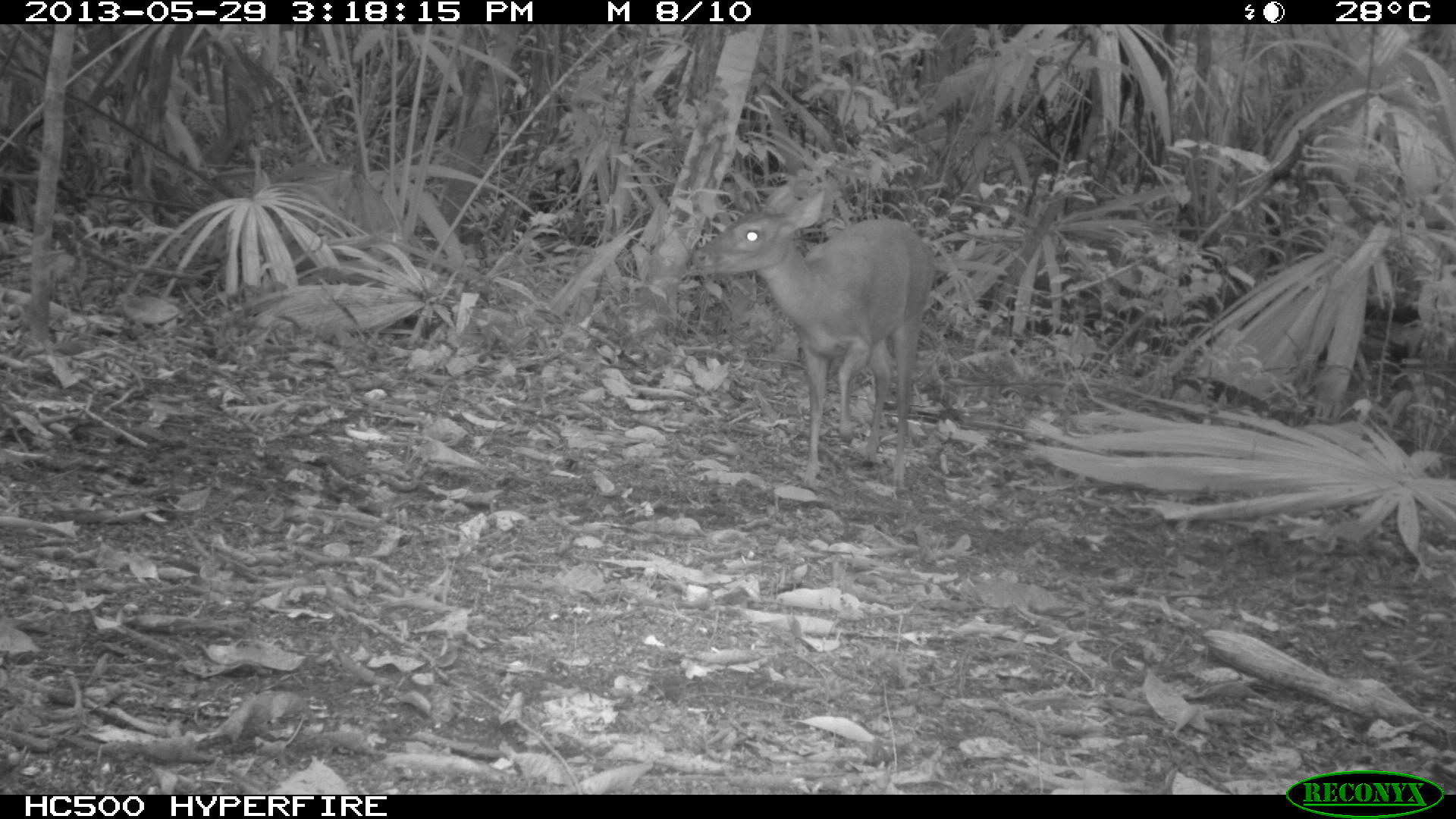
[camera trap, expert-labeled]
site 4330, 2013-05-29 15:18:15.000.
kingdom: Animalia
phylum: Chordata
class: Mammalia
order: Artiodactyla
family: Cervidae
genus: Mazama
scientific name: Mazama temama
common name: central american red brocket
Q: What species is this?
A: Mazama temama (central american red brocket).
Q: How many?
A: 1.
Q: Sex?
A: Female.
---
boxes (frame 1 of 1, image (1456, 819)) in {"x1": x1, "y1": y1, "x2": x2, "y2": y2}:
mazama temama: {"x1": 688, "y1": 183, "x2": 937, "y2": 489}